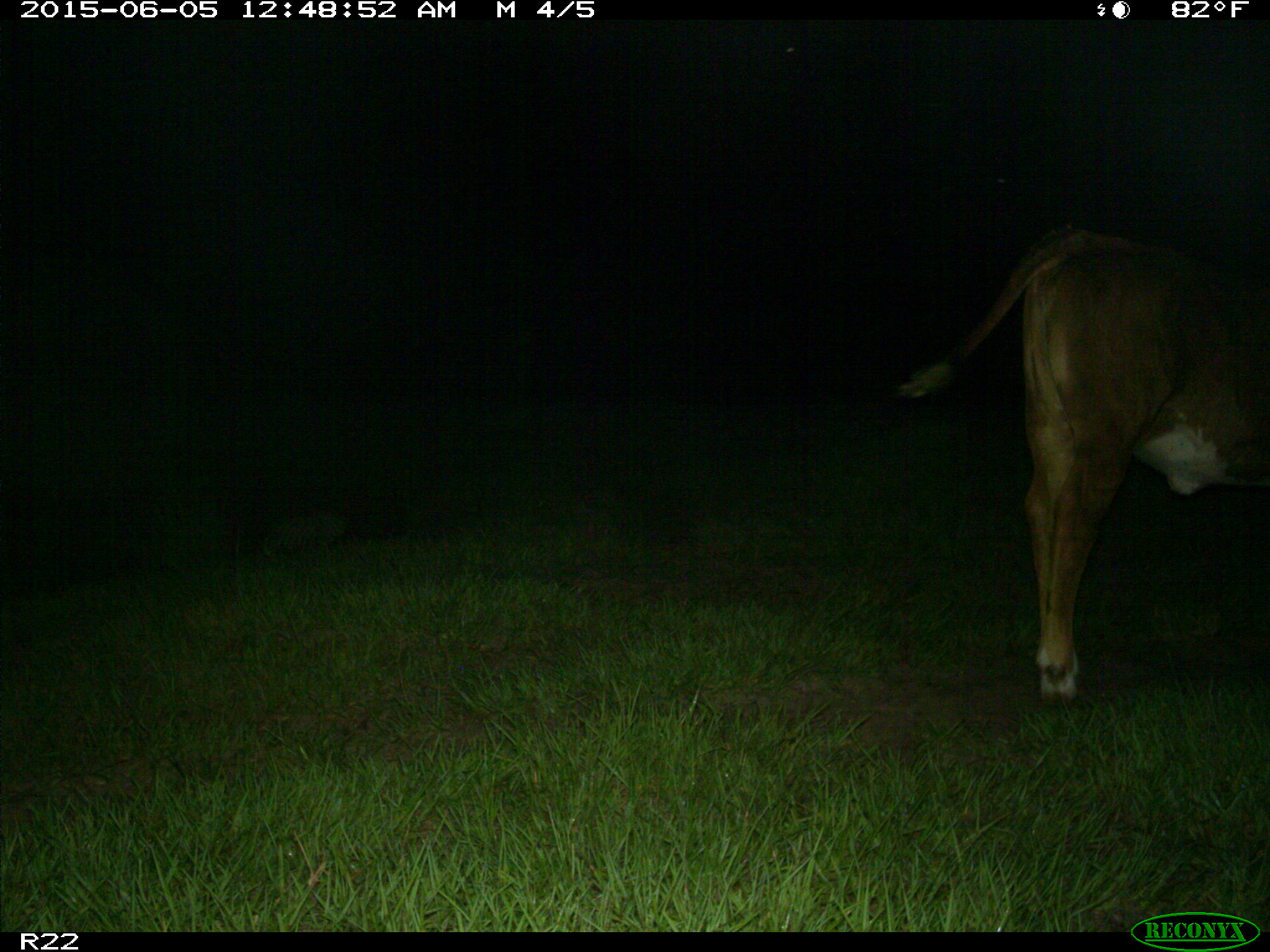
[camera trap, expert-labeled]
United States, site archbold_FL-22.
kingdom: Animalia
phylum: Chordata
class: Mammalia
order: Artiodactyla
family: Bovidae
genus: Bos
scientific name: Bos taurus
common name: domestic cow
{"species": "Bos taurus (domestic cow)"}